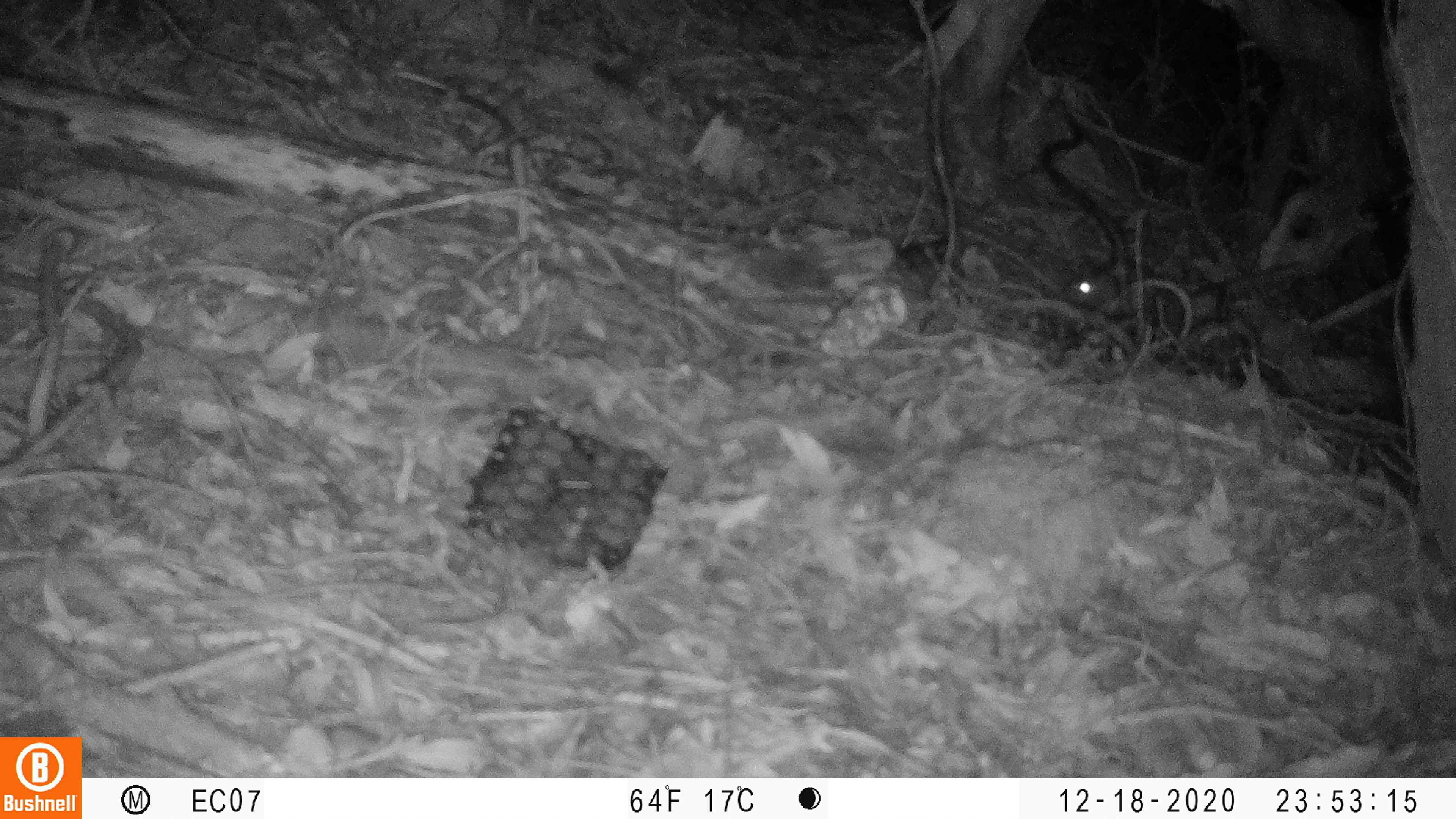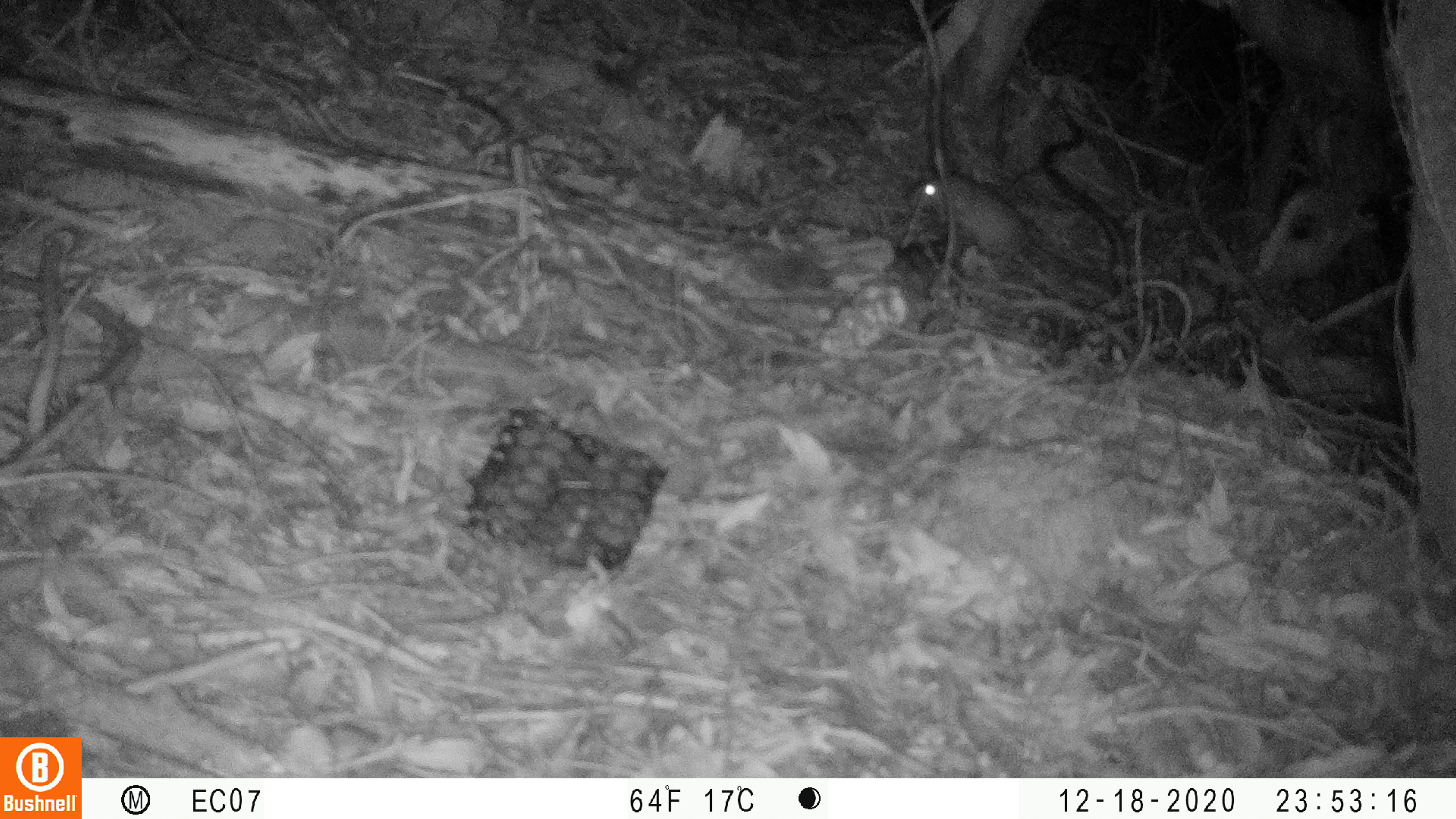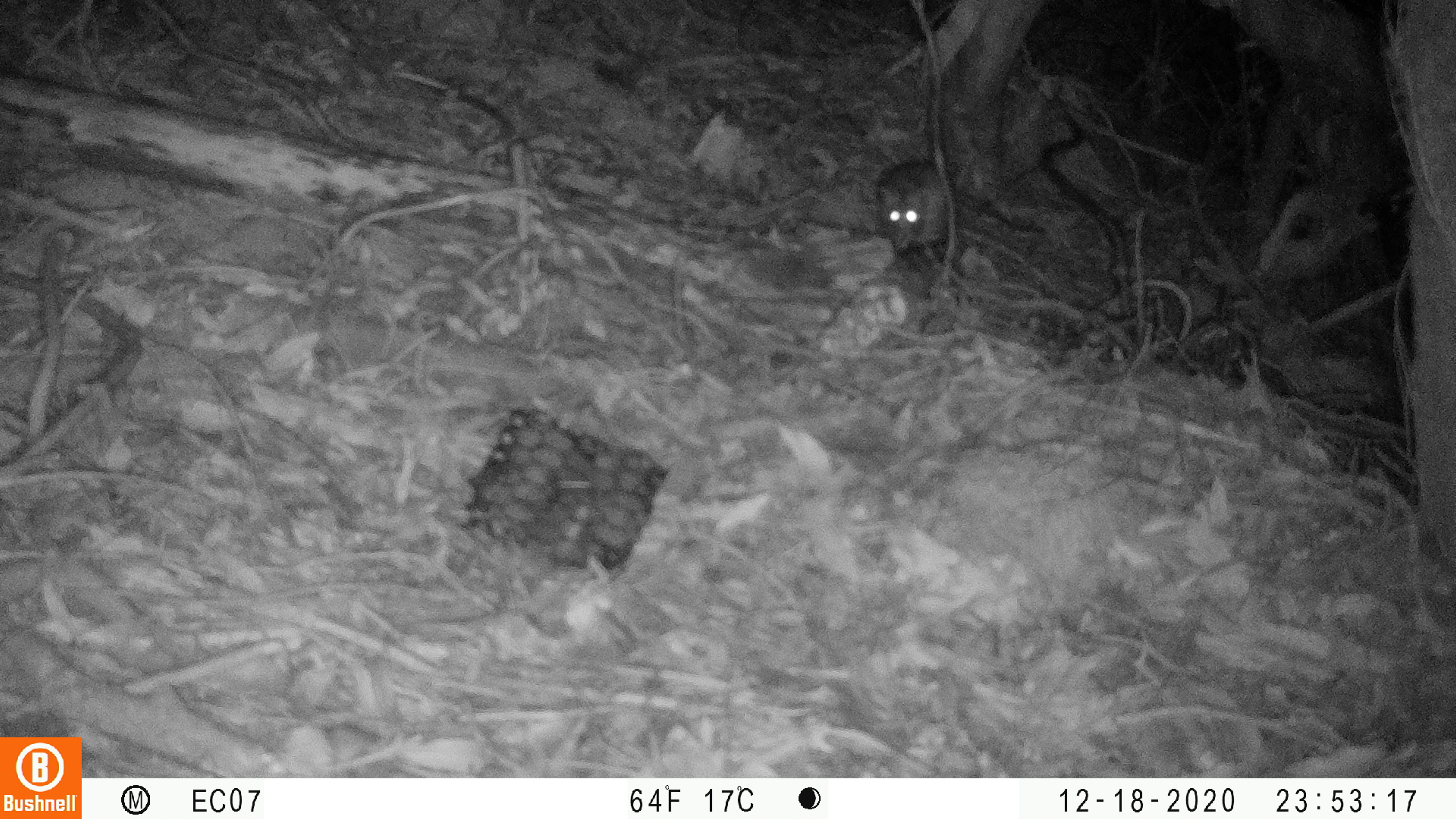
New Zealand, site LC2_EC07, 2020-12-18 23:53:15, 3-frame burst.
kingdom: Animalia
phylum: Chordata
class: Mammalia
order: Rodentia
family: Muridae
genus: Rattus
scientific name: Rattus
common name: rat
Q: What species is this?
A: Rat (Rattus).